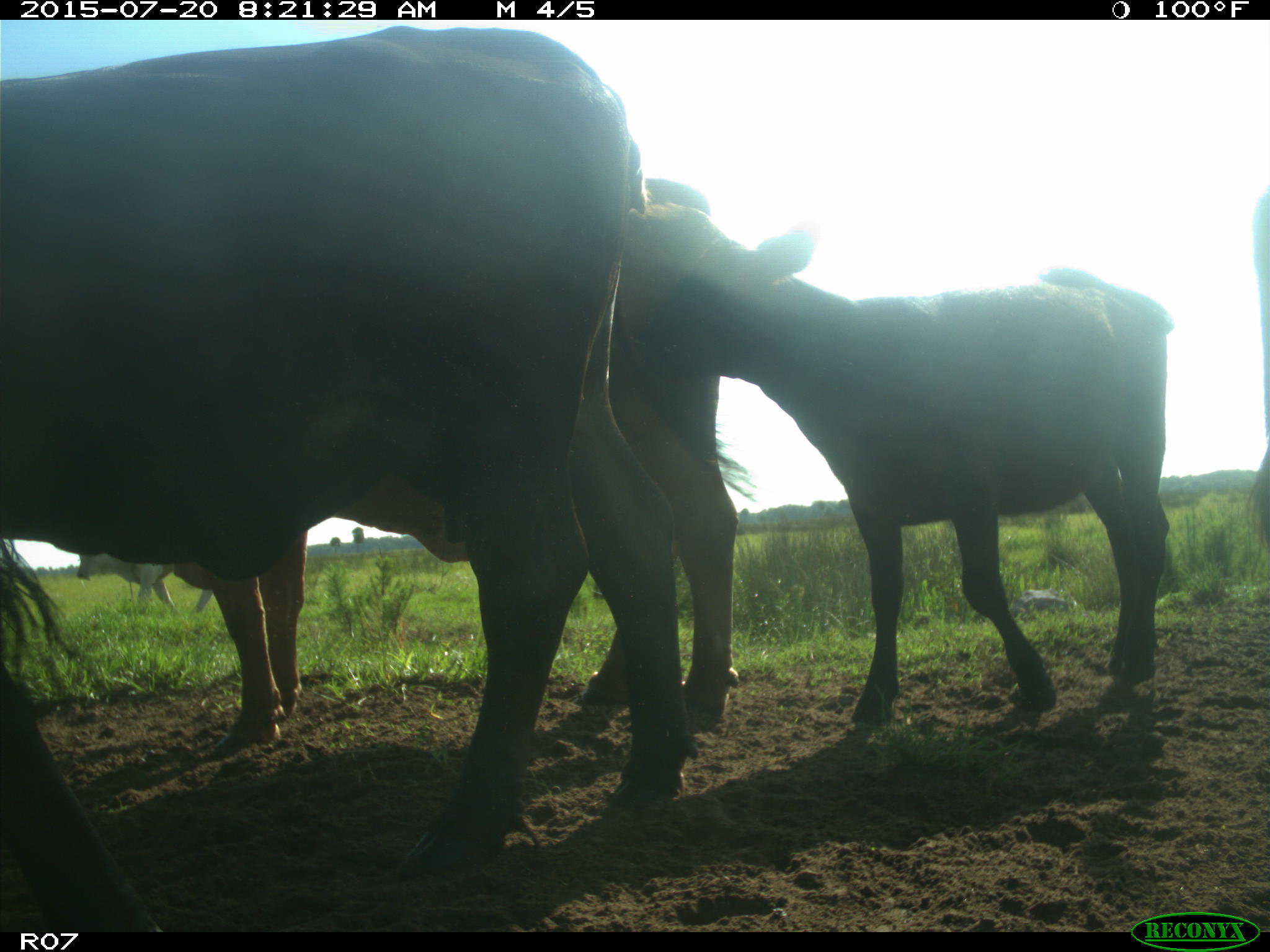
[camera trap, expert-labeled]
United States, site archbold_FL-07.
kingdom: Animalia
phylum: Chordata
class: Mammalia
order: Artiodactyla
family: Bovidae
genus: Bos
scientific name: Bos taurus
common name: domestic cow